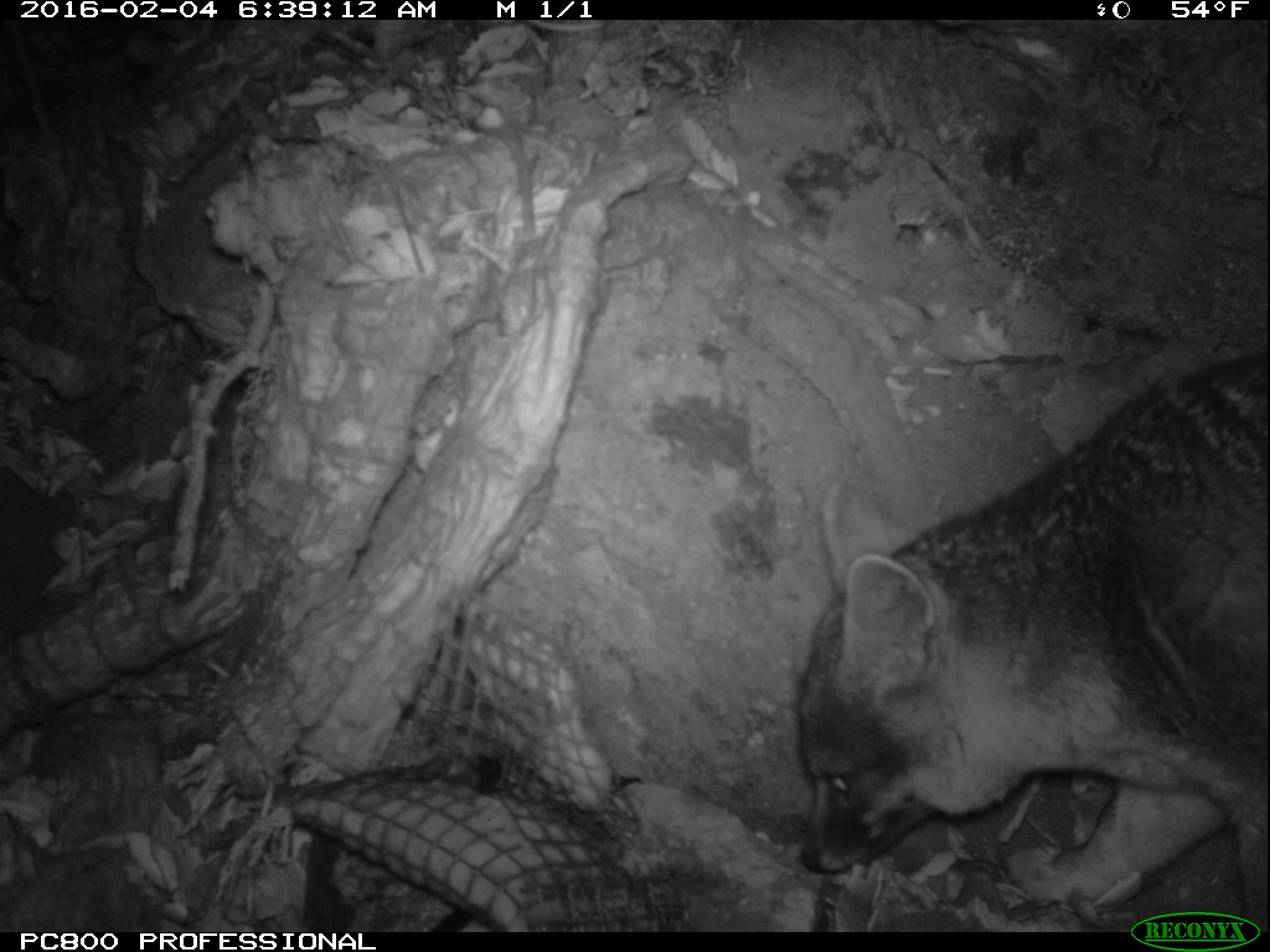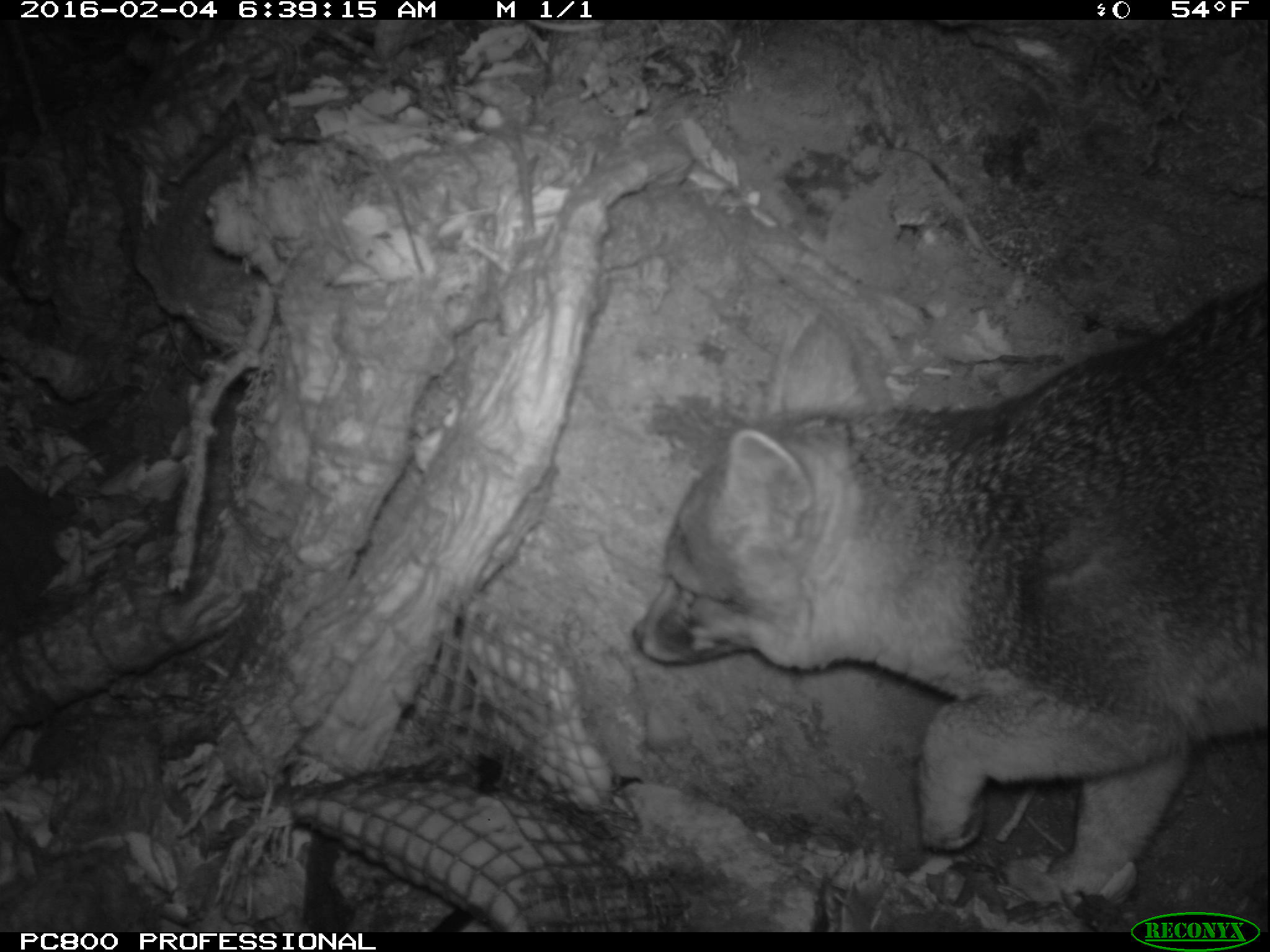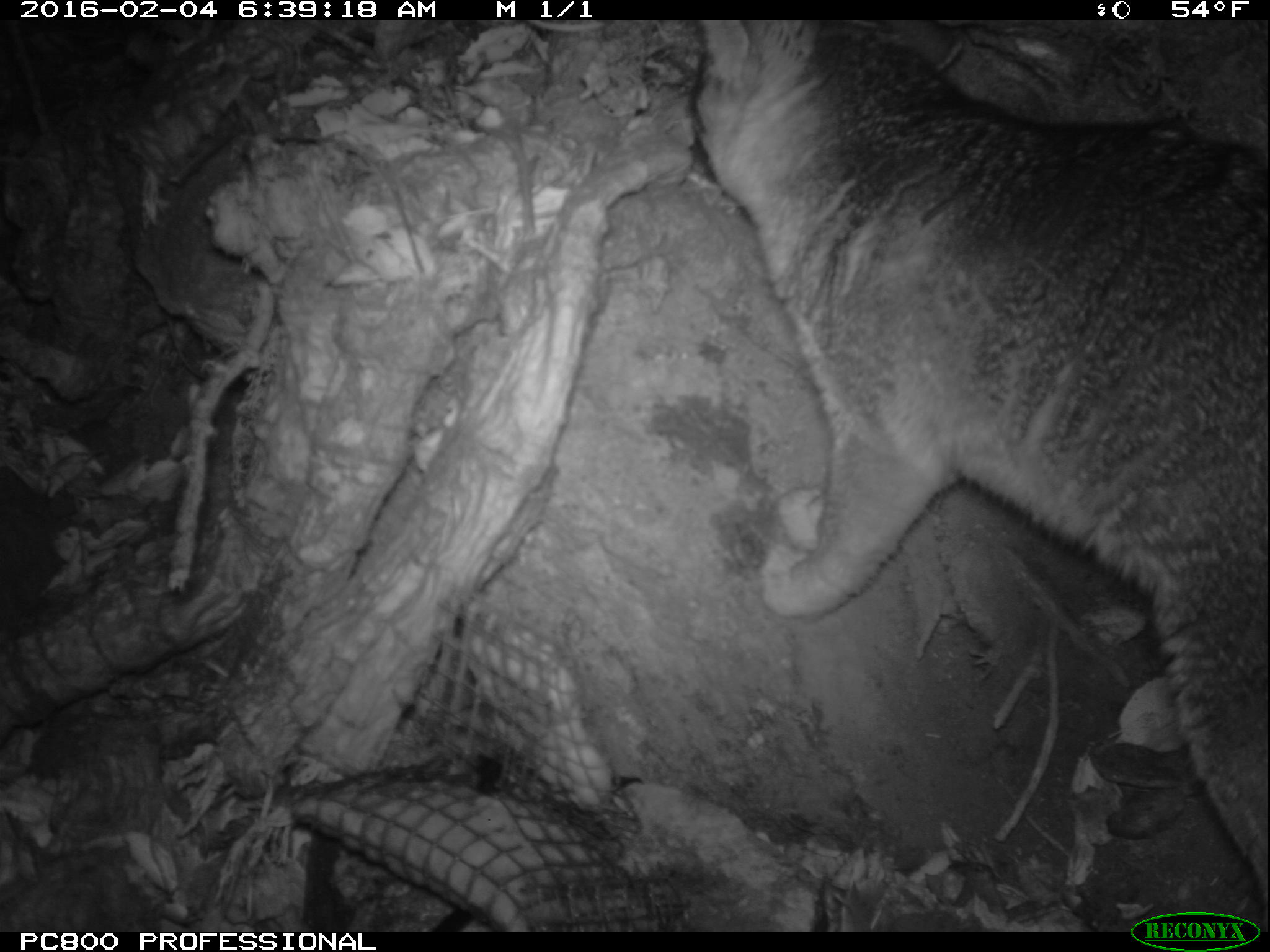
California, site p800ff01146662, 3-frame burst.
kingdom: Animalia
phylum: Chordata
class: Mammalia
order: Carnivora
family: Canidae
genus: Urocyon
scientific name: Urocyon littoralis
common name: island fox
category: fox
Fox (island fox) (Urocyon littoralis).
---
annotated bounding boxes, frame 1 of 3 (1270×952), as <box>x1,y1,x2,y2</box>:
fox: <box>792,348,1269,933</box>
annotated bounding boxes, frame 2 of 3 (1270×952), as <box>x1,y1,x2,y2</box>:
fox: <box>627,277,1269,916</box>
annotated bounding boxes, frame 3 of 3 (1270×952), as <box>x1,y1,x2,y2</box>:
fox: <box>693,18,1269,932</box>